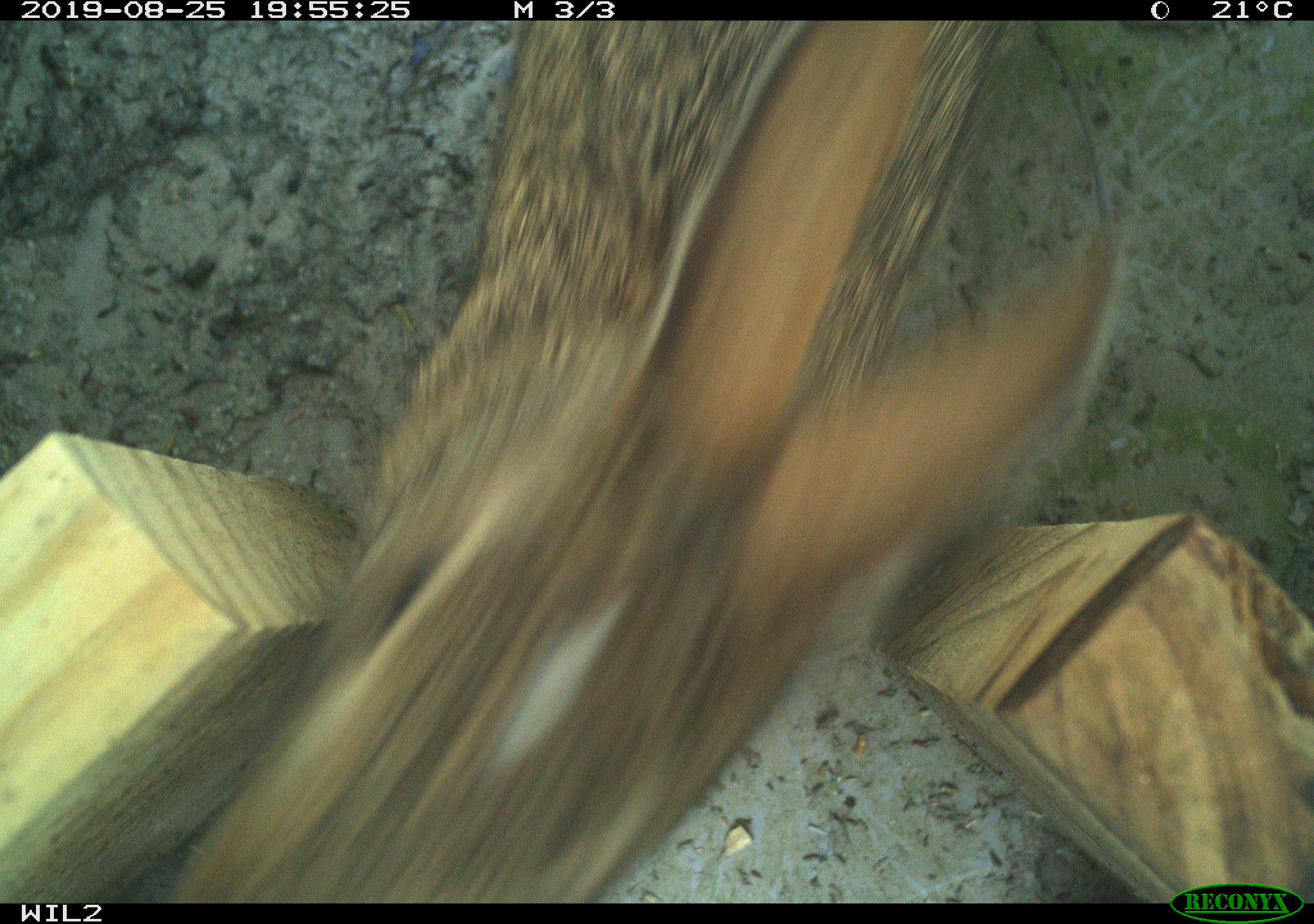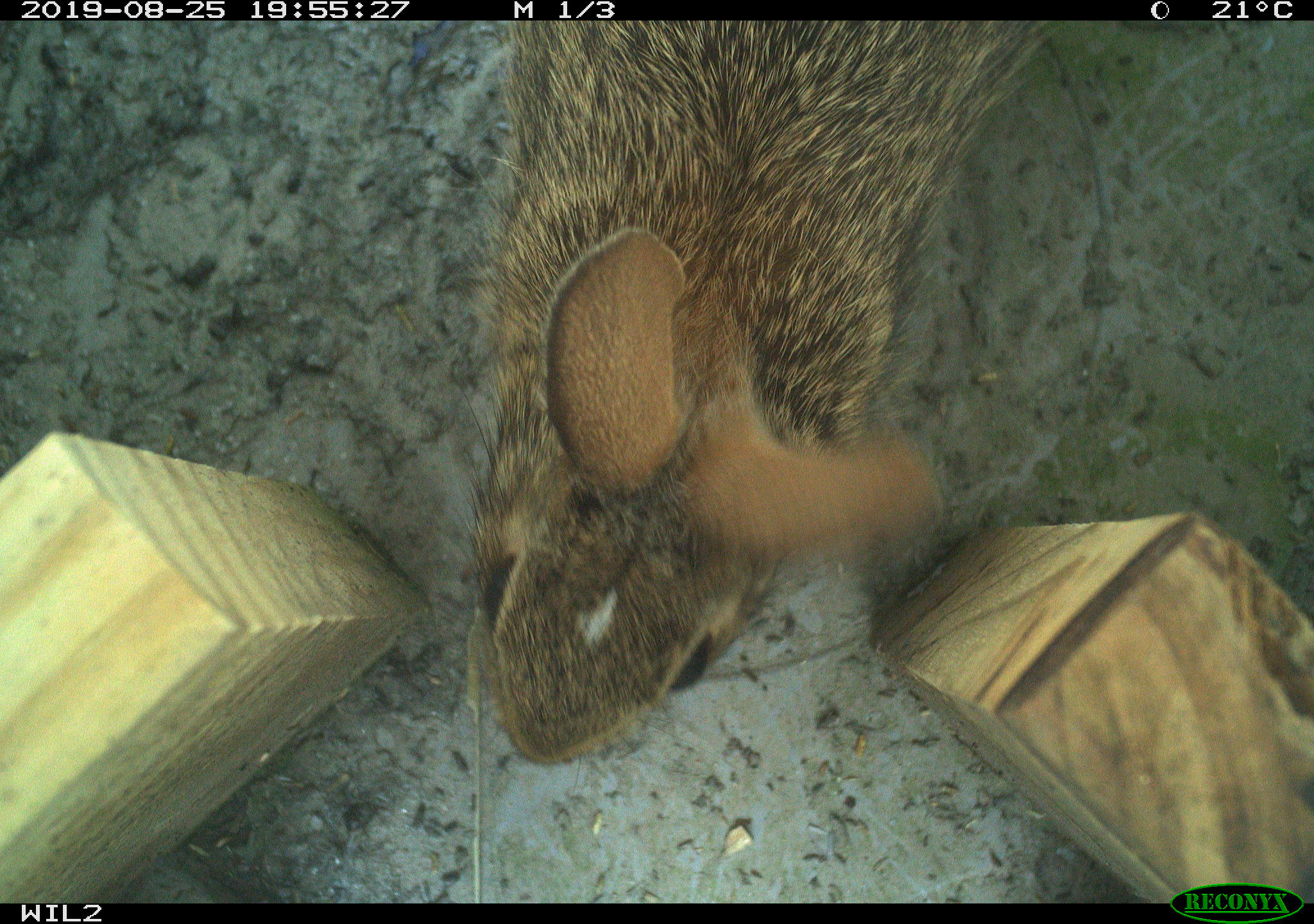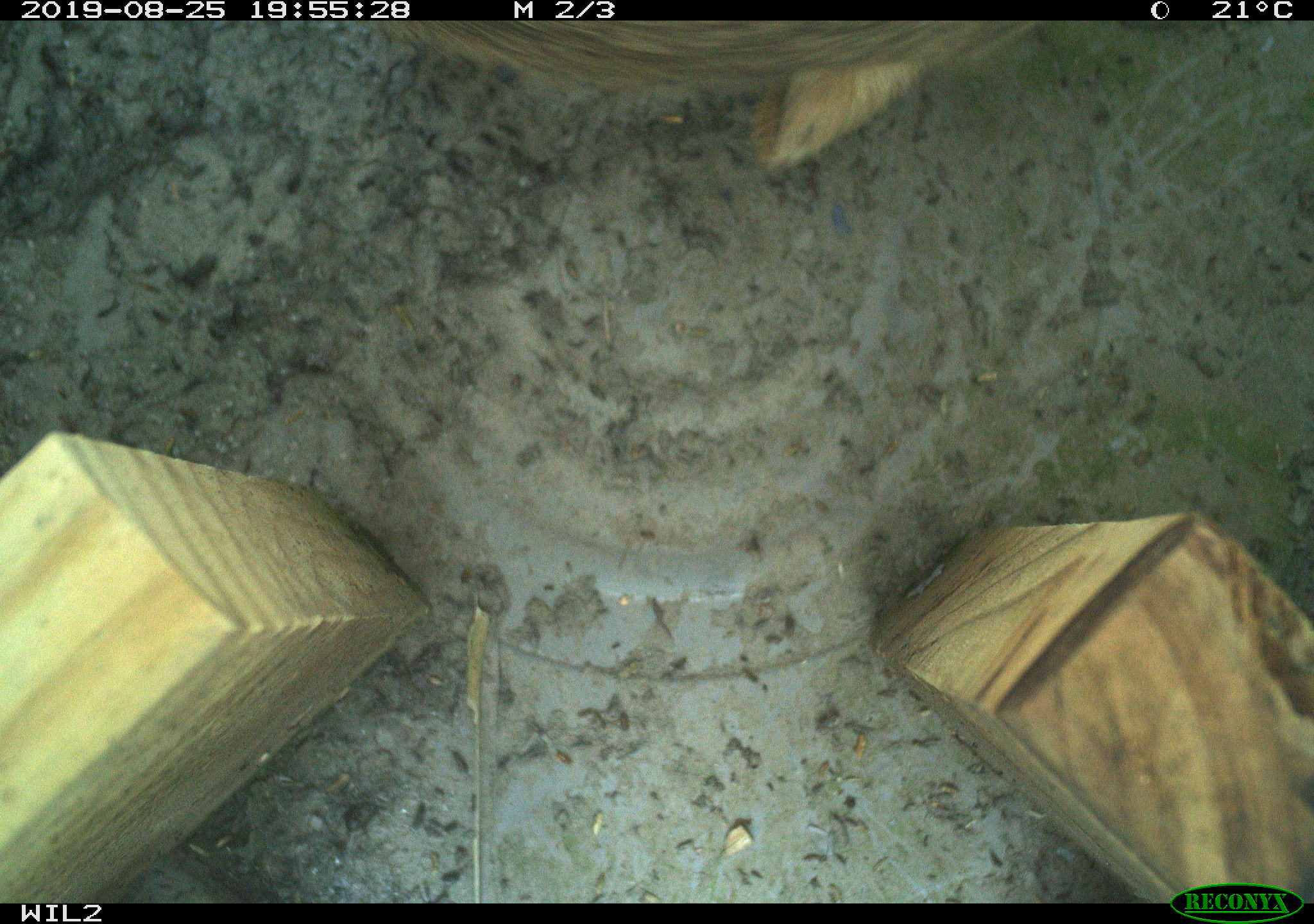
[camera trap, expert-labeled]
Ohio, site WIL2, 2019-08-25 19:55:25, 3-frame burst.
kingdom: Animalia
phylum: Chordata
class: Mammalia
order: Lagomorpha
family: Leporidae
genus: Sylvilagus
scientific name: Sylvilagus floridanus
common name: eastern cottontail